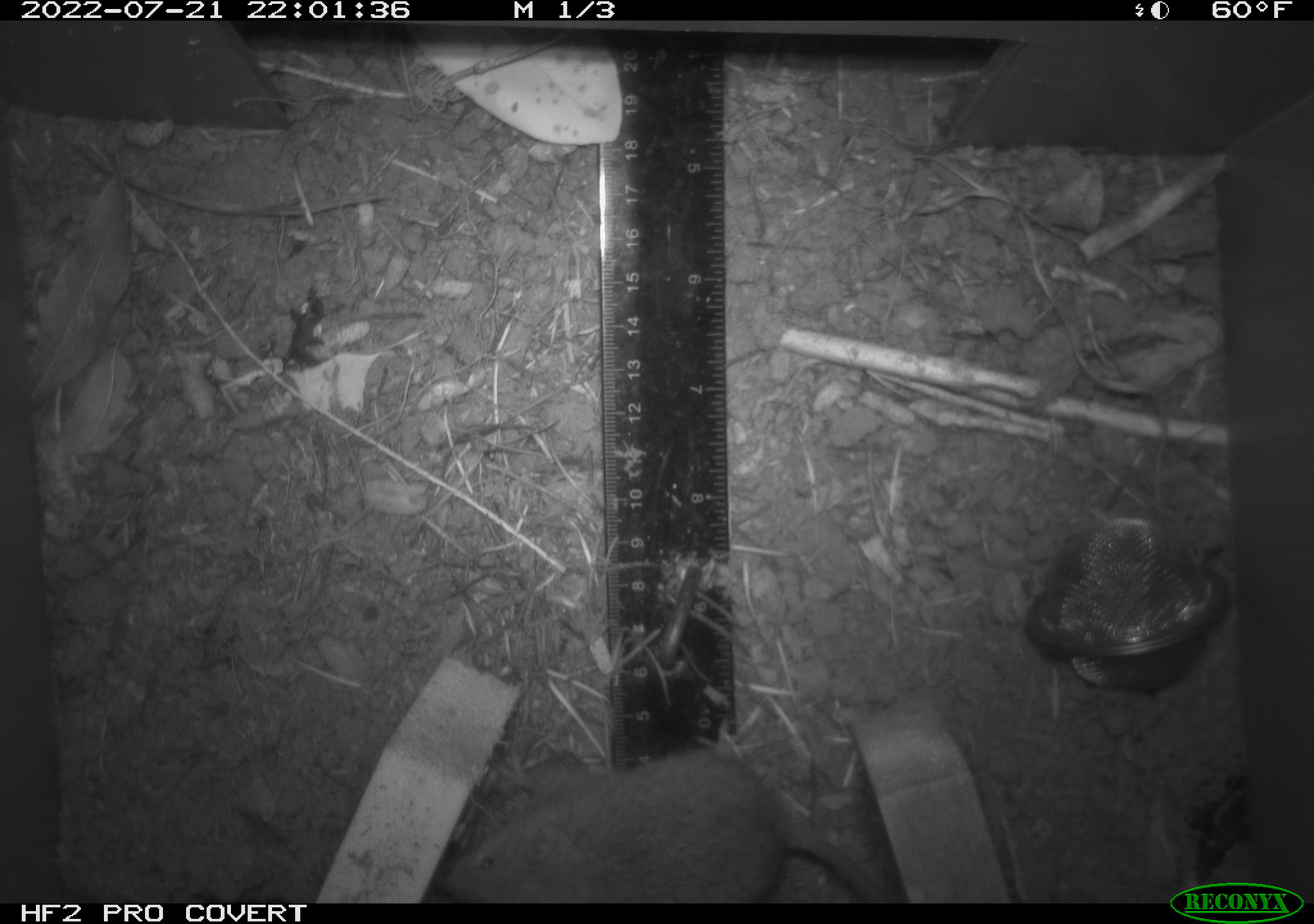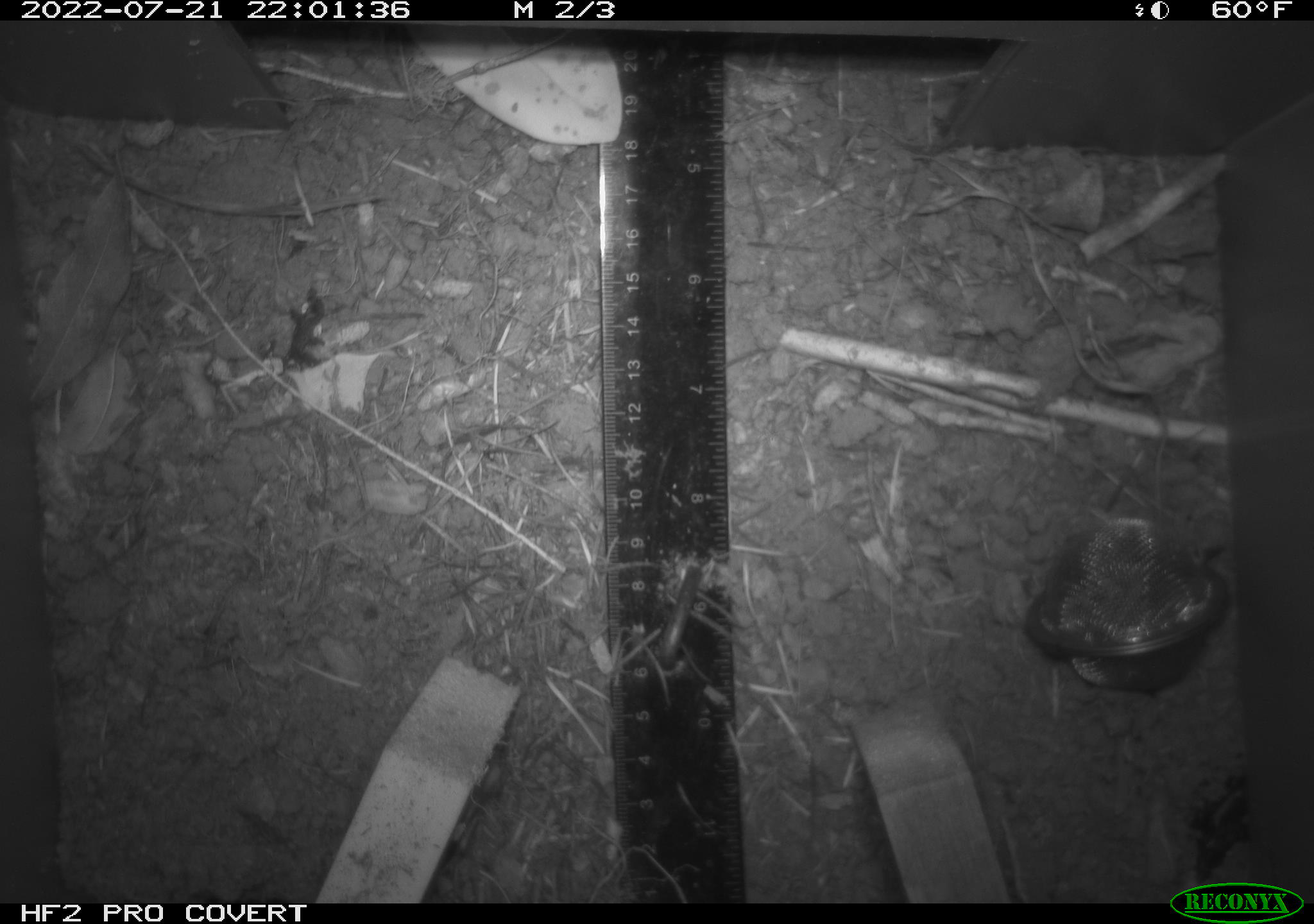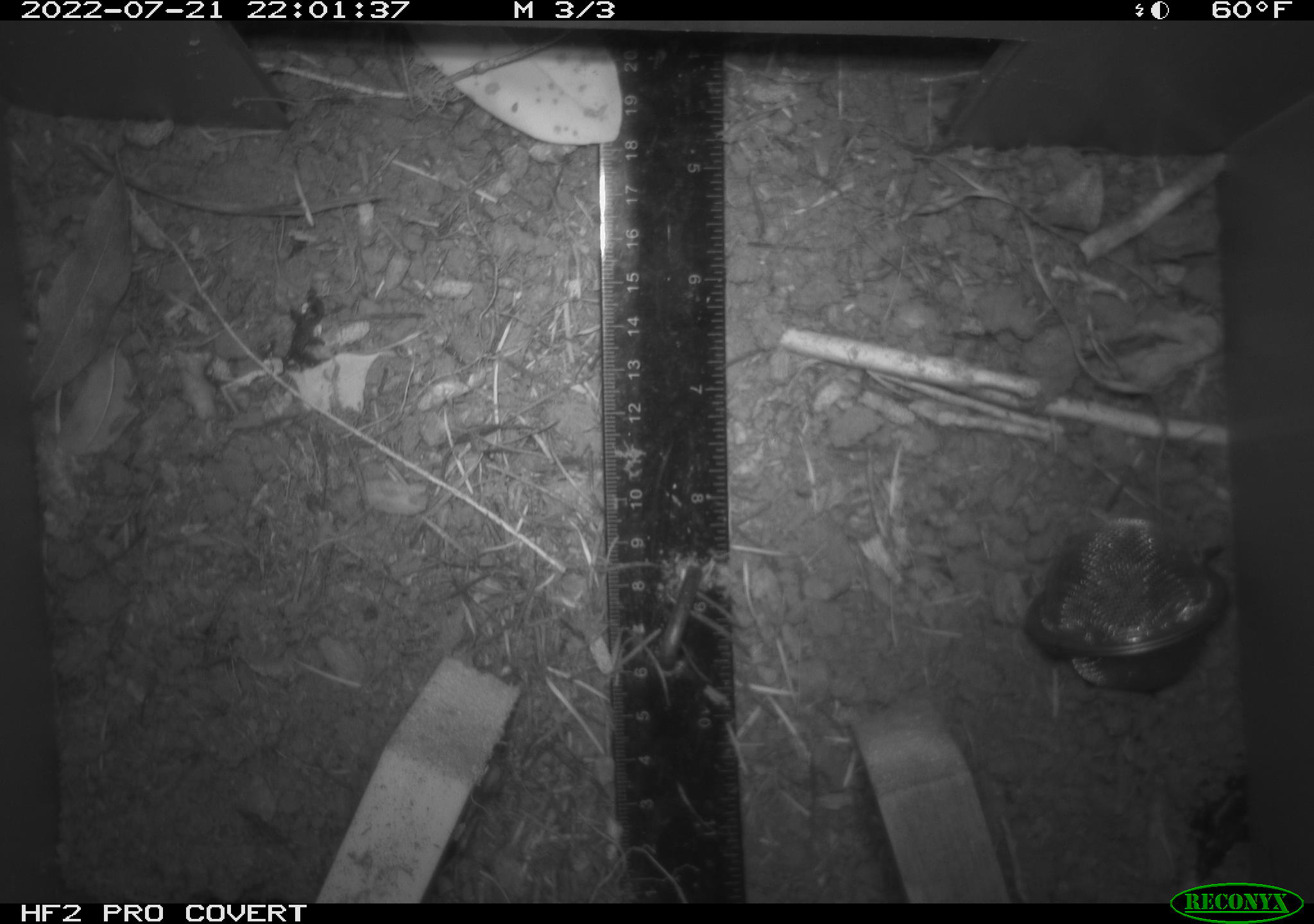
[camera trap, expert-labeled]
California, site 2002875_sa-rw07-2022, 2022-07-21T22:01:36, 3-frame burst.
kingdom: Animalia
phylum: Chordata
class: Mammalia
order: Rodentia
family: Cricetidae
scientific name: Arvicolinae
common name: voles, lemmings, and muskrats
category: arvicolinae subfamily